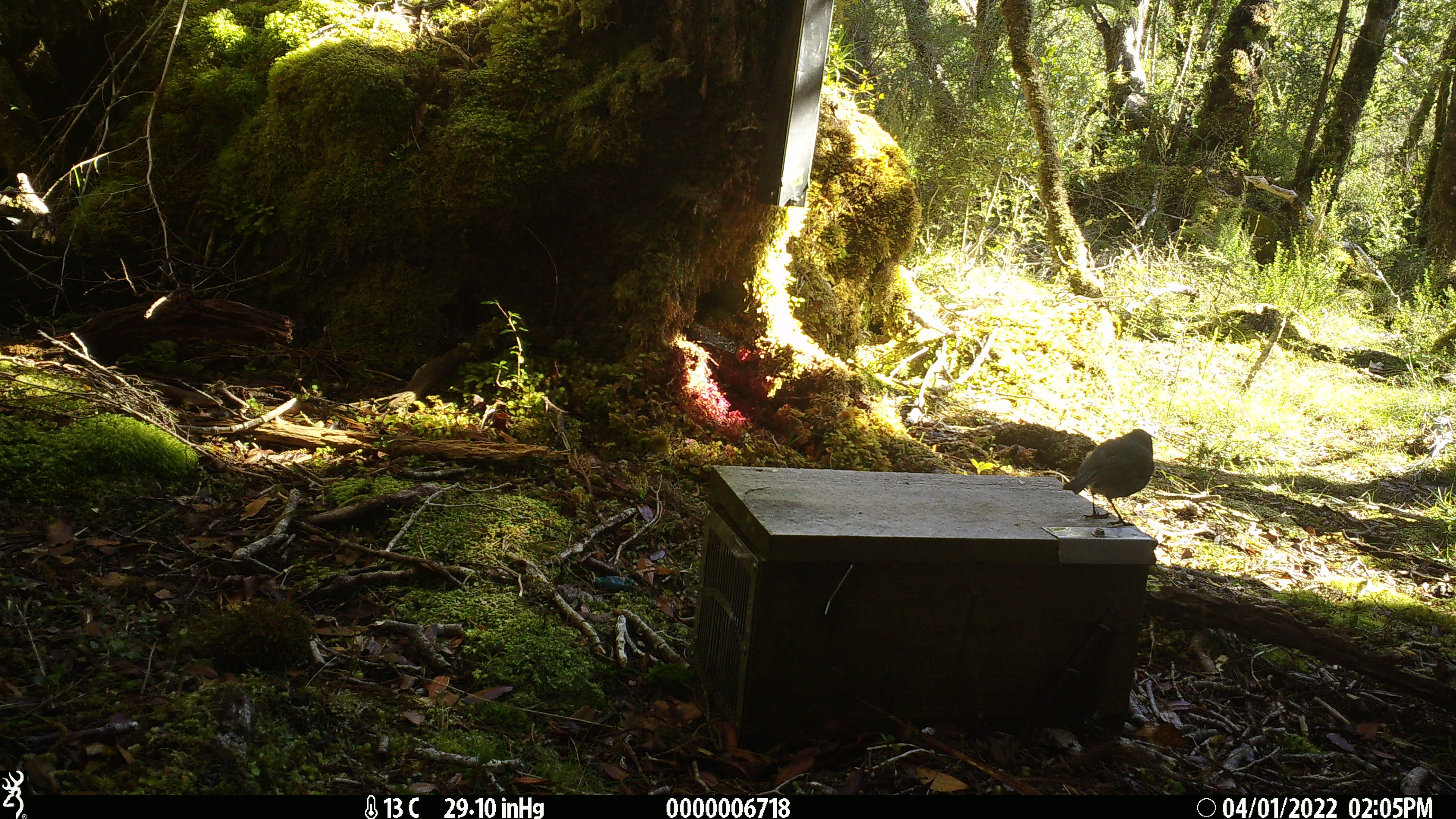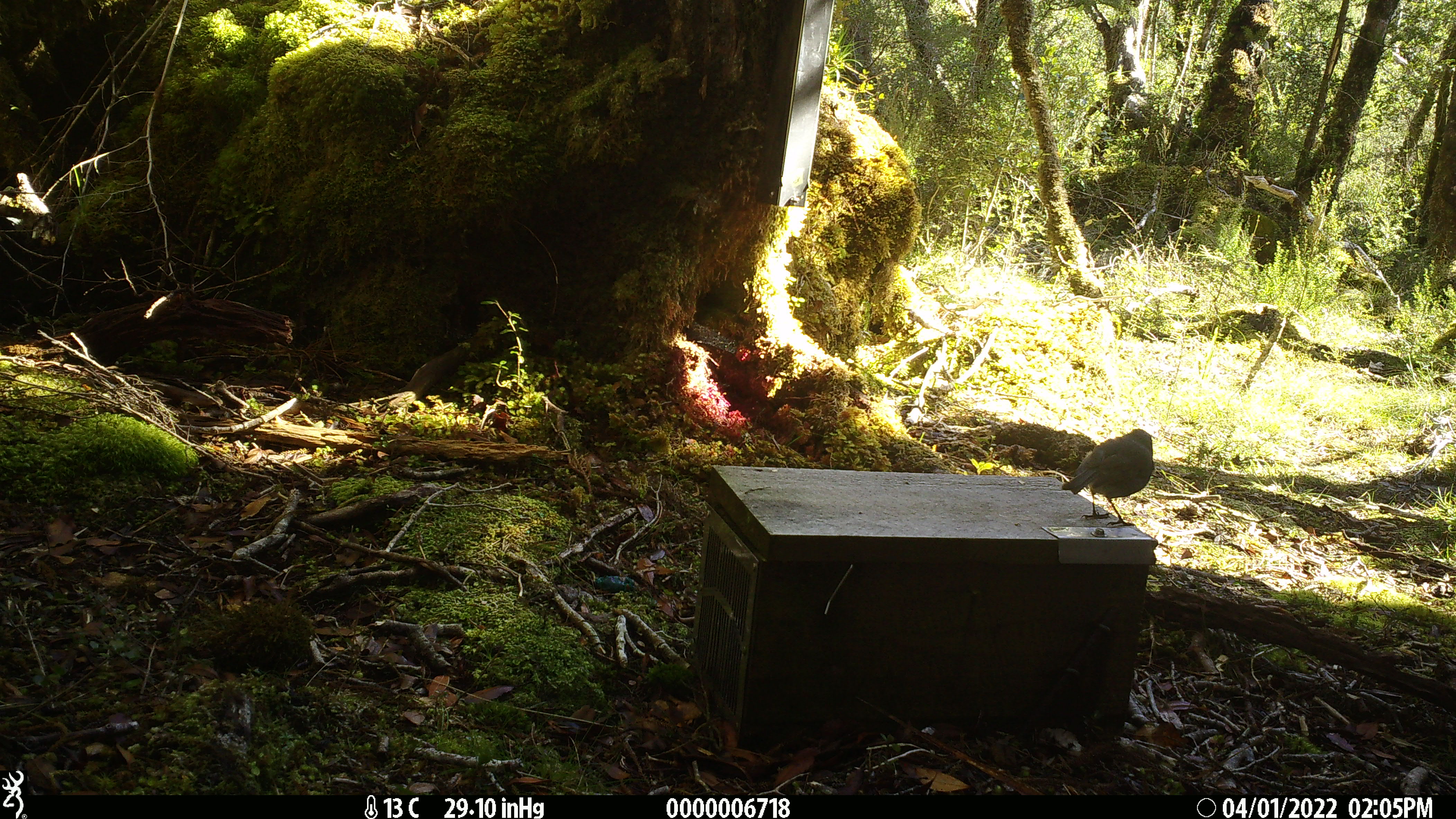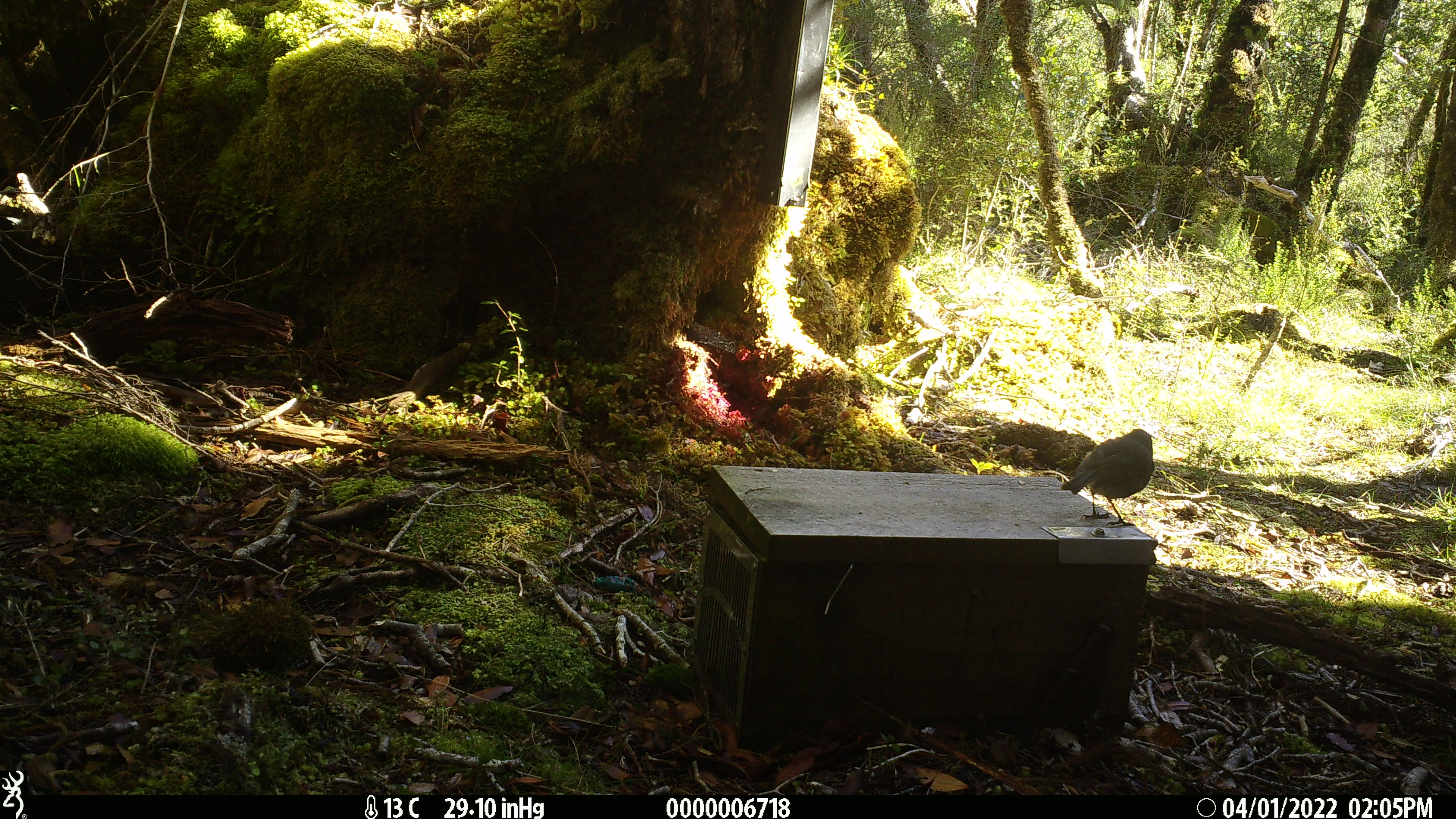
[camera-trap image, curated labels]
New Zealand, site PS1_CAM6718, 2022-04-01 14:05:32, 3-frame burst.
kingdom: Animalia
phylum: Chordata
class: Aves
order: Passeriformes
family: Petroicidae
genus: Petroica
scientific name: Petroica australis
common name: new zealand robin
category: robin